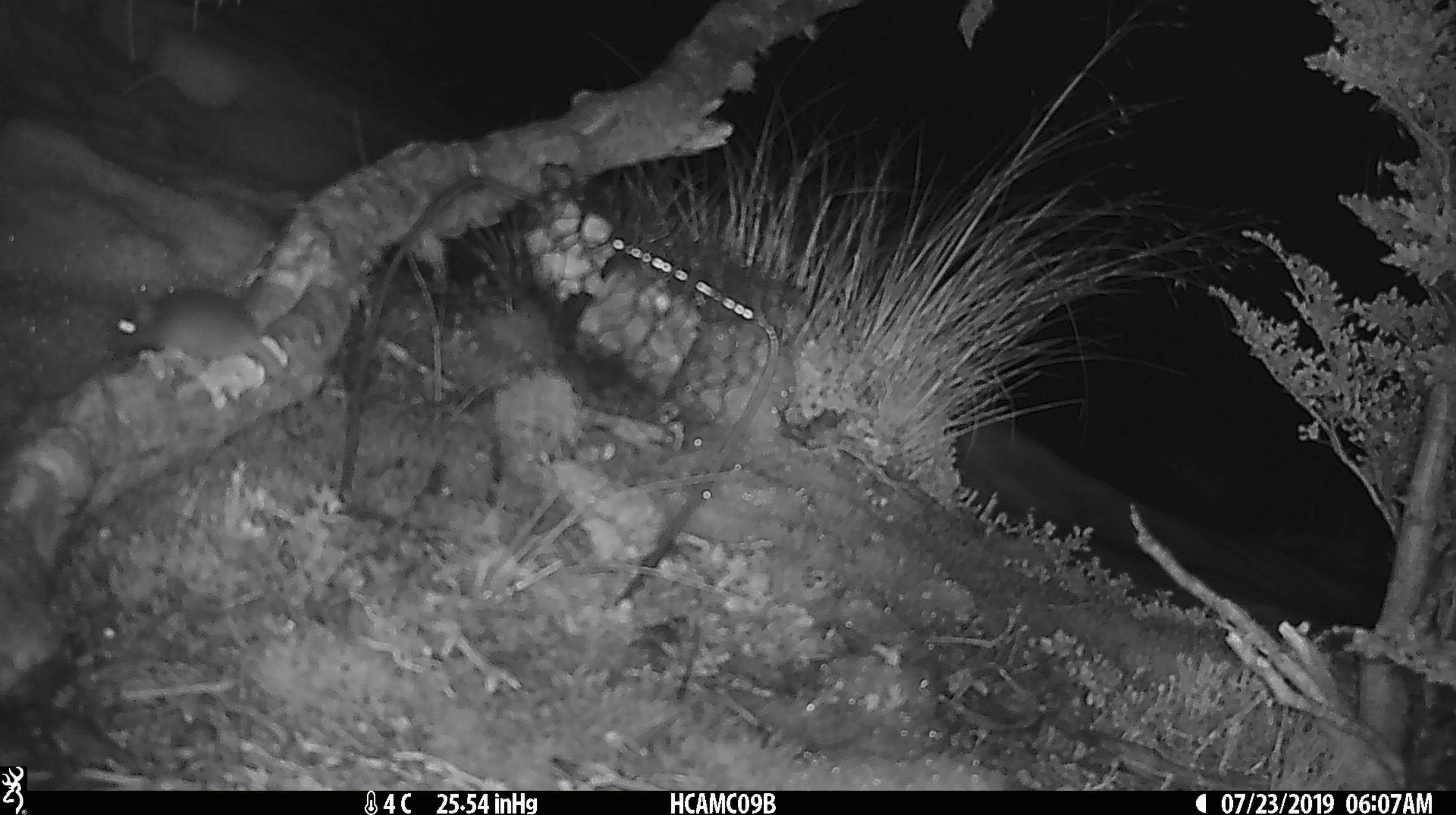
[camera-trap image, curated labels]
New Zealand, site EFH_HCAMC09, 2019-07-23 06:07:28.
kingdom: Animalia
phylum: Chordata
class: Mammalia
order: Rodentia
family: Muridae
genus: Mus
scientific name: Mus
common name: mouse